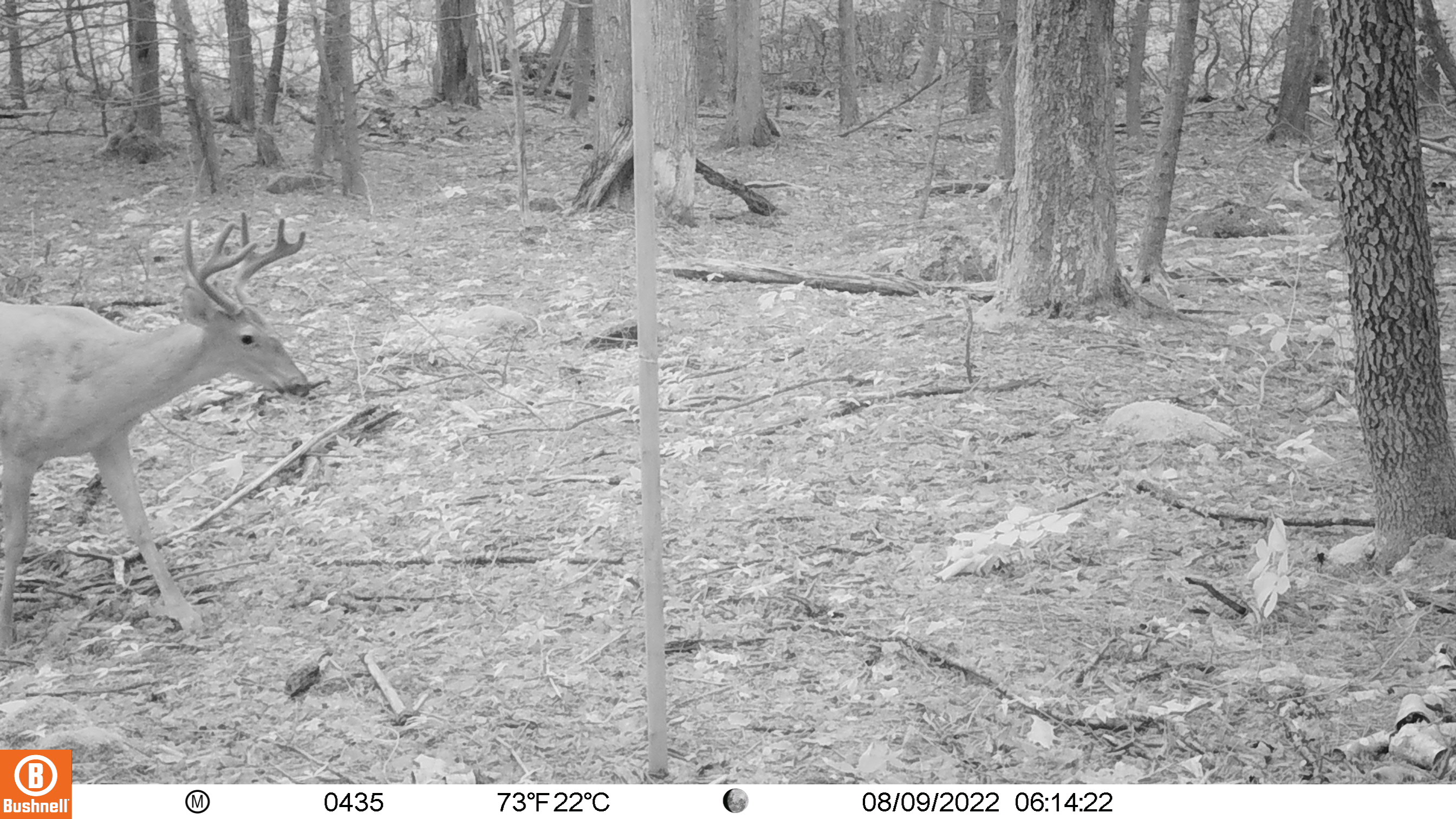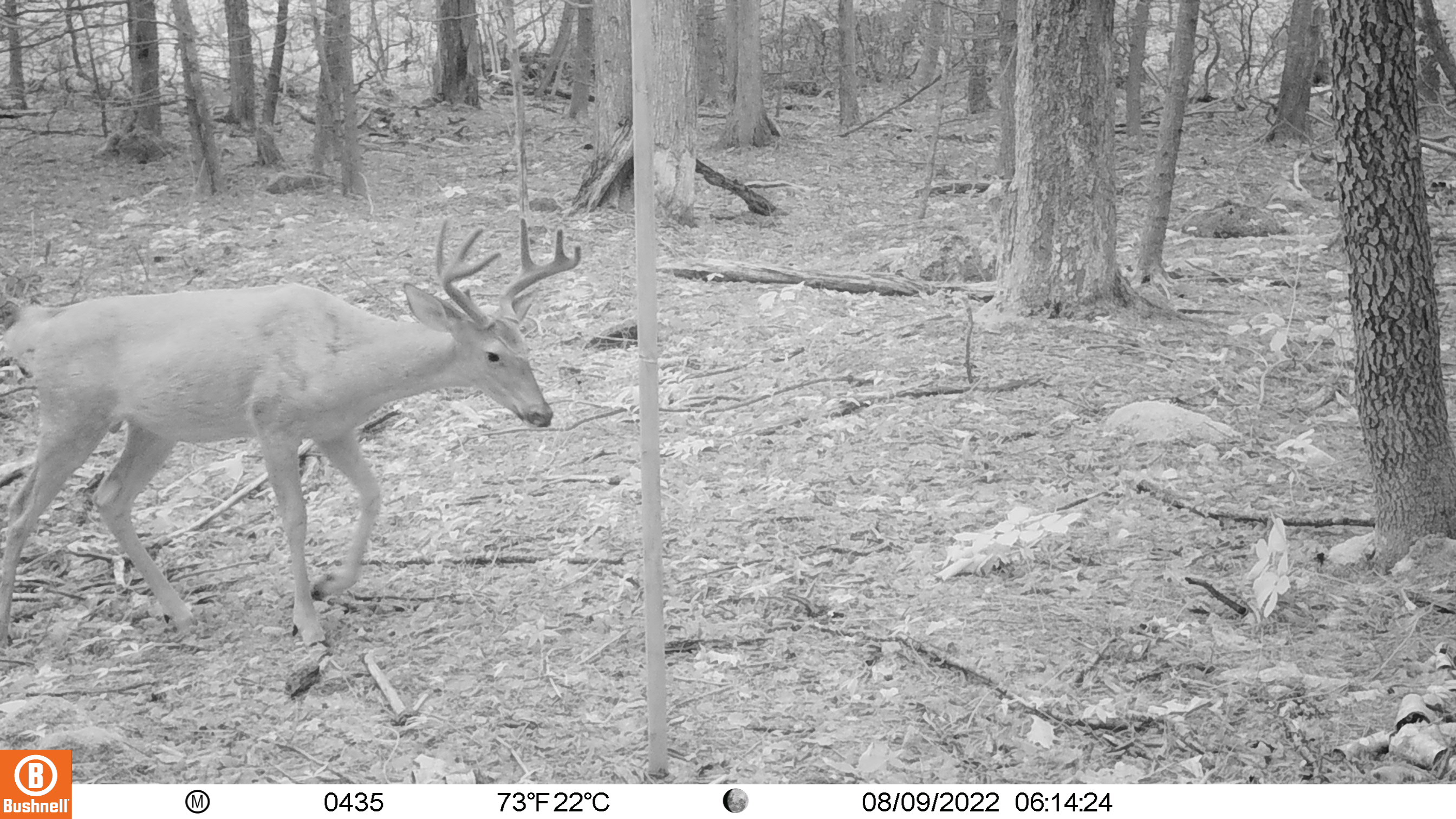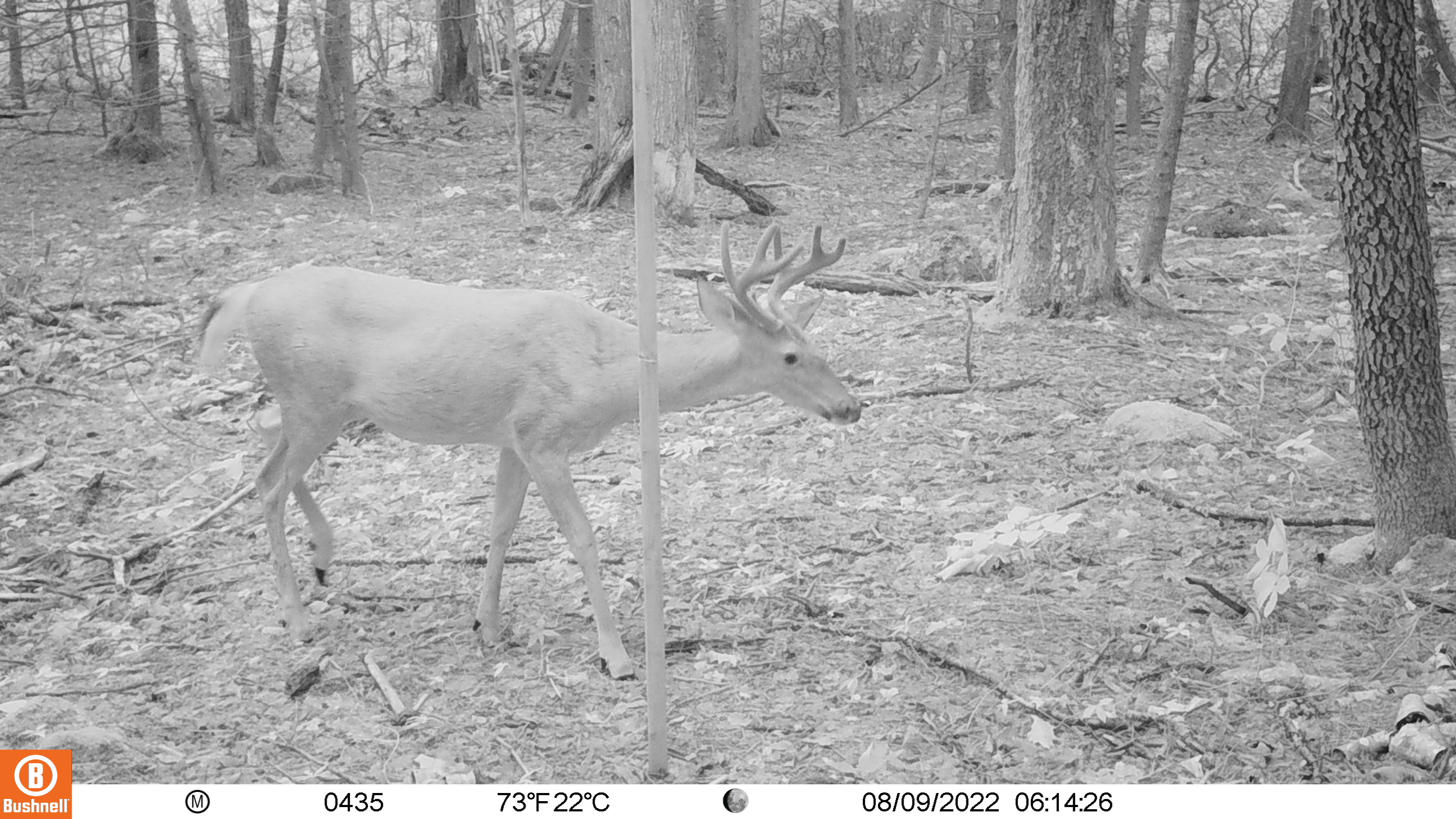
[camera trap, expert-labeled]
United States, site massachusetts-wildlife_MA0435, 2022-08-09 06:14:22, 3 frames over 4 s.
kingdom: Animalia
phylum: Chordata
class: Mammalia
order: Artiodactyla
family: Cervidae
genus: Odocoileus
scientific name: Odocoileus virginianus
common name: white-tailed deer